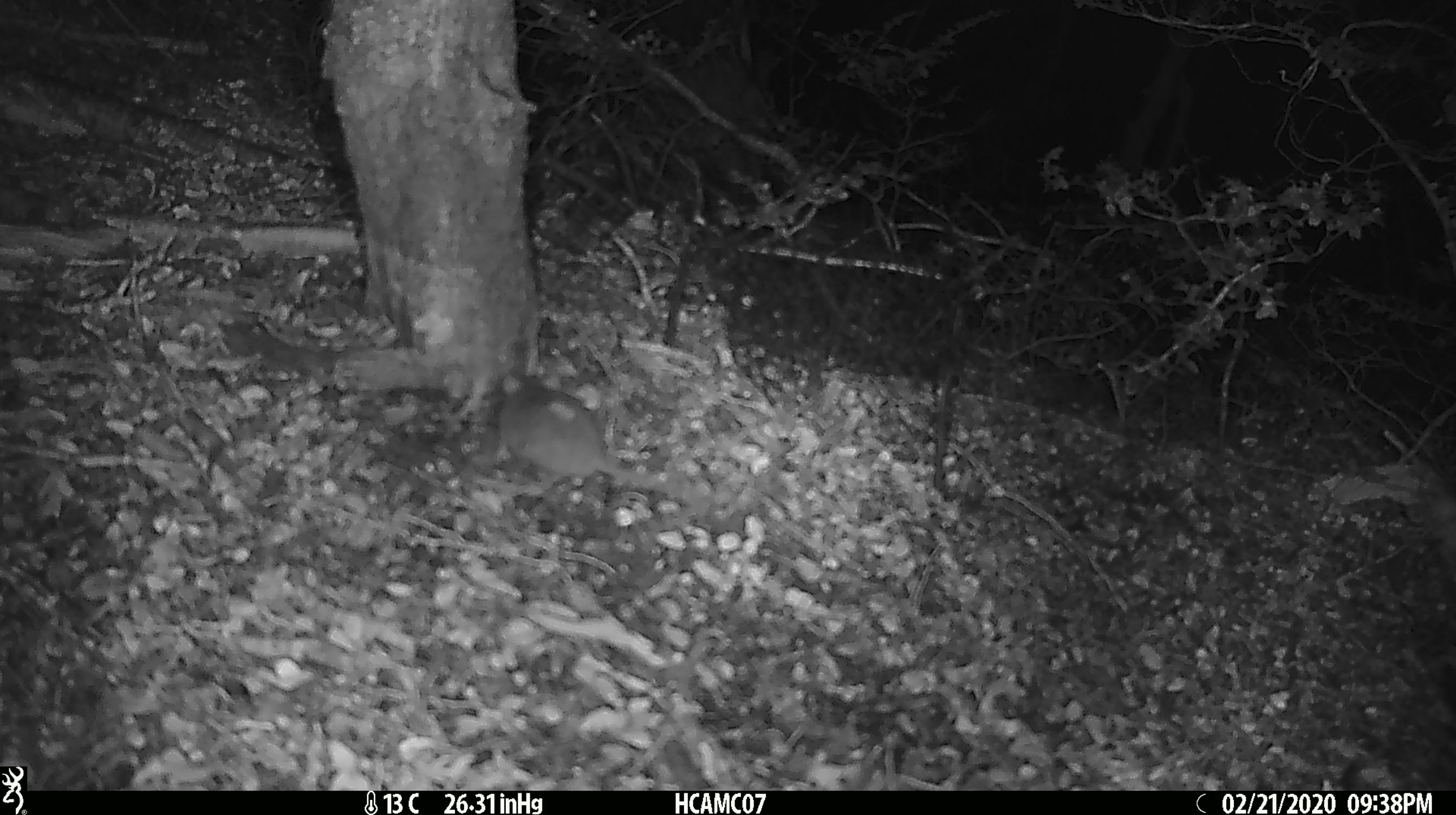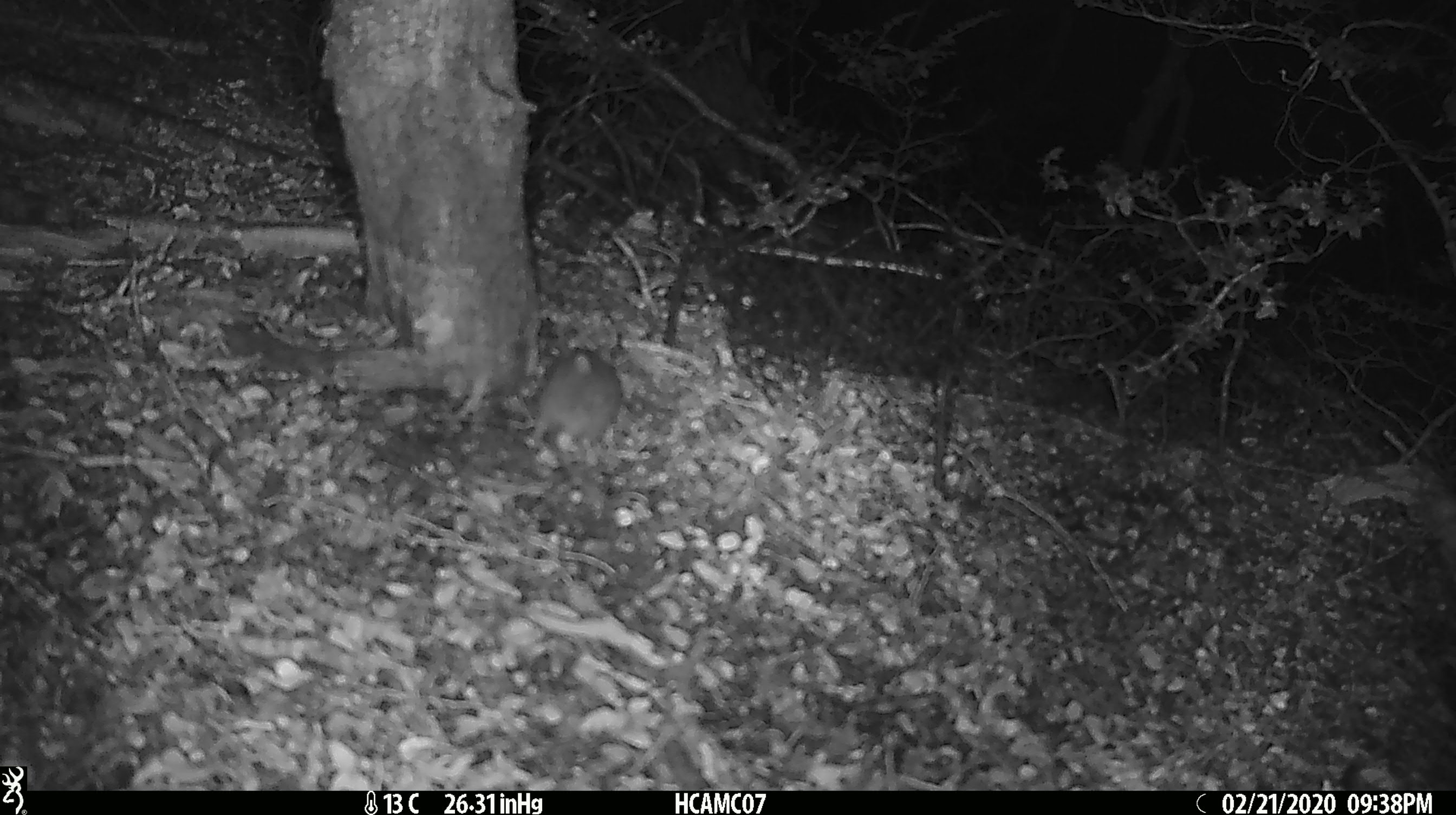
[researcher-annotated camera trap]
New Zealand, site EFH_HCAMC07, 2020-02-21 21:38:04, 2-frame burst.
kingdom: Animalia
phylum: Chordata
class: Mammalia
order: Rodentia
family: Muridae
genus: Mus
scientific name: Mus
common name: mouse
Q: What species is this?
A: Mouse (Mus).